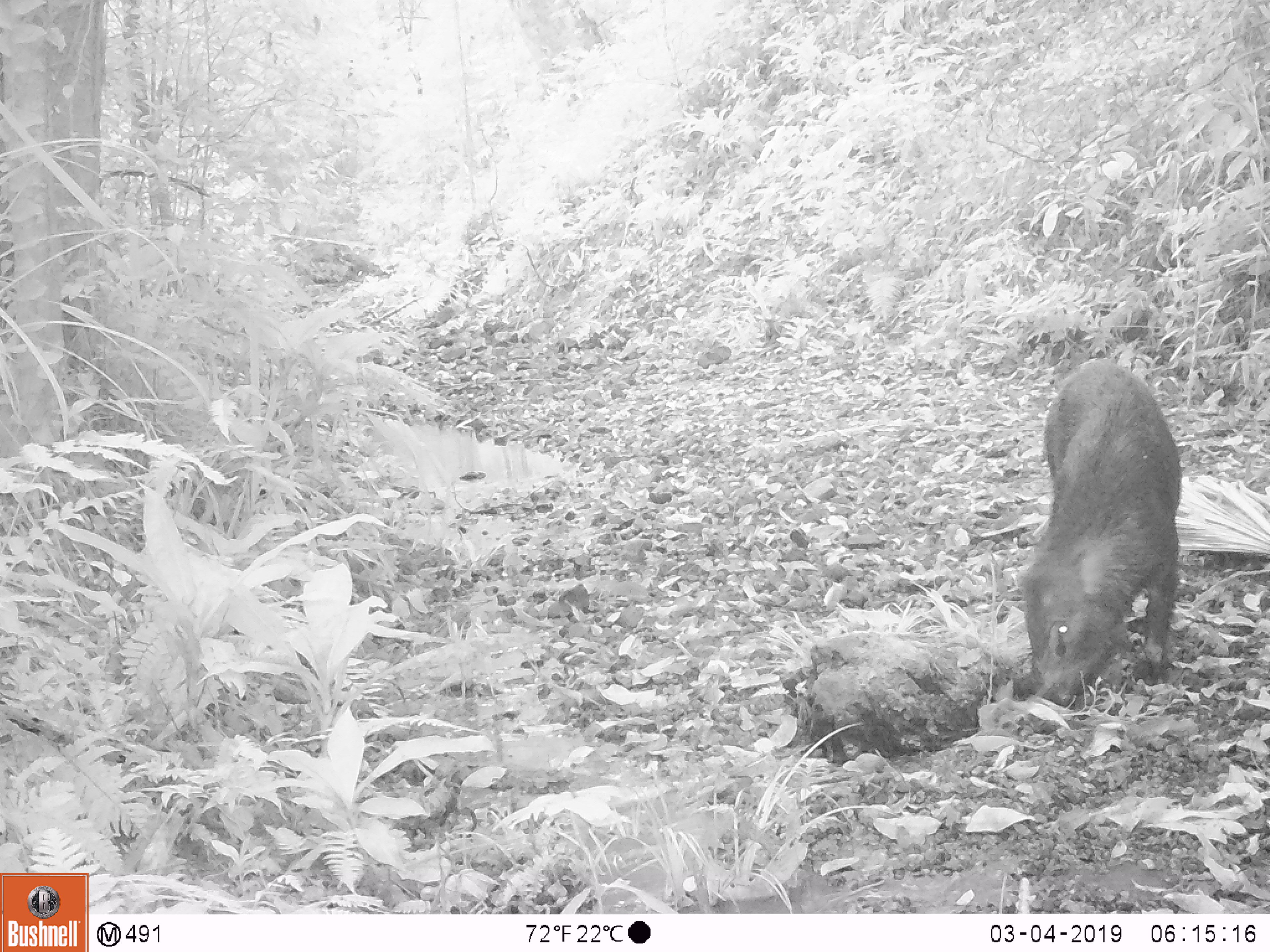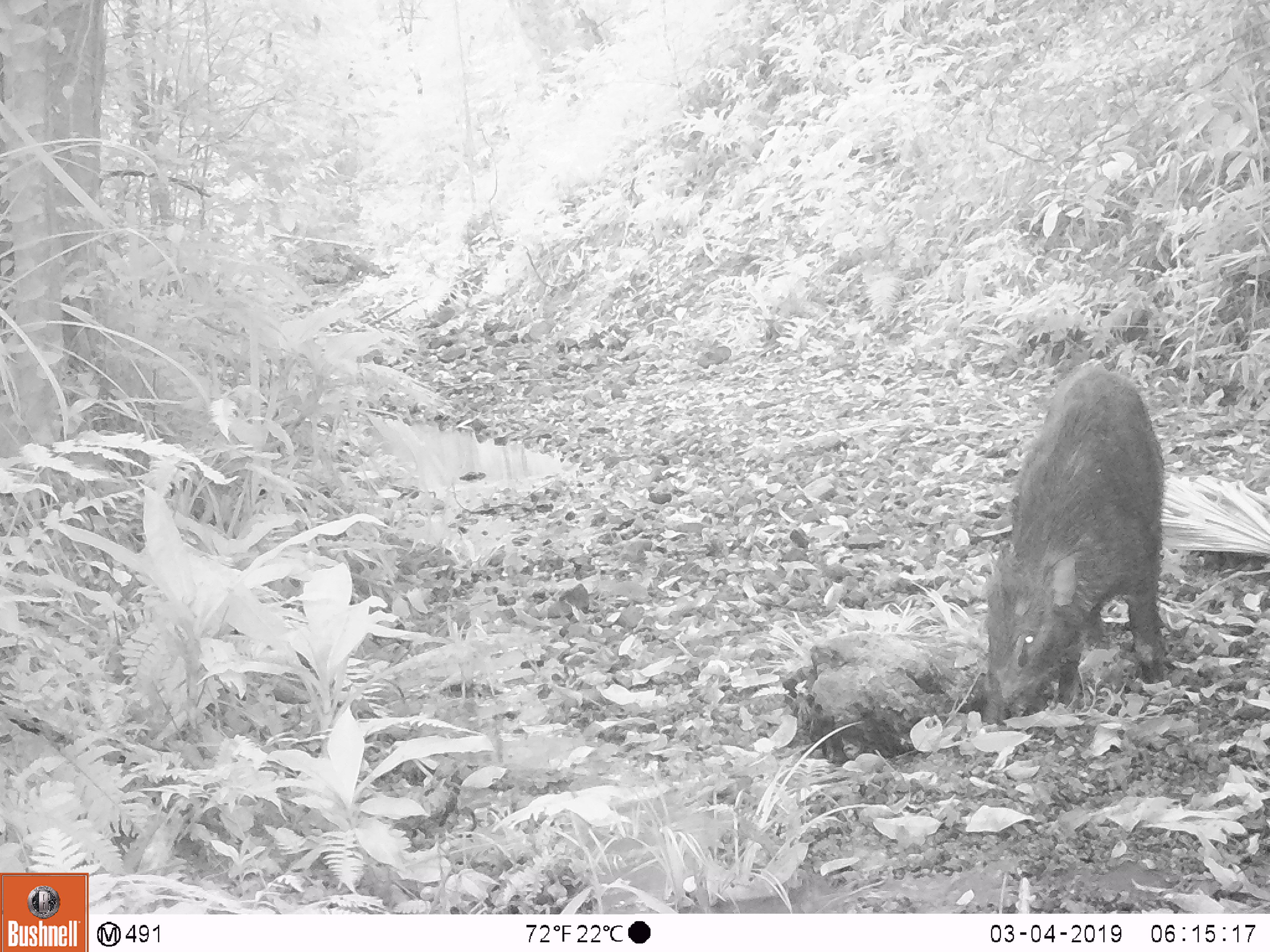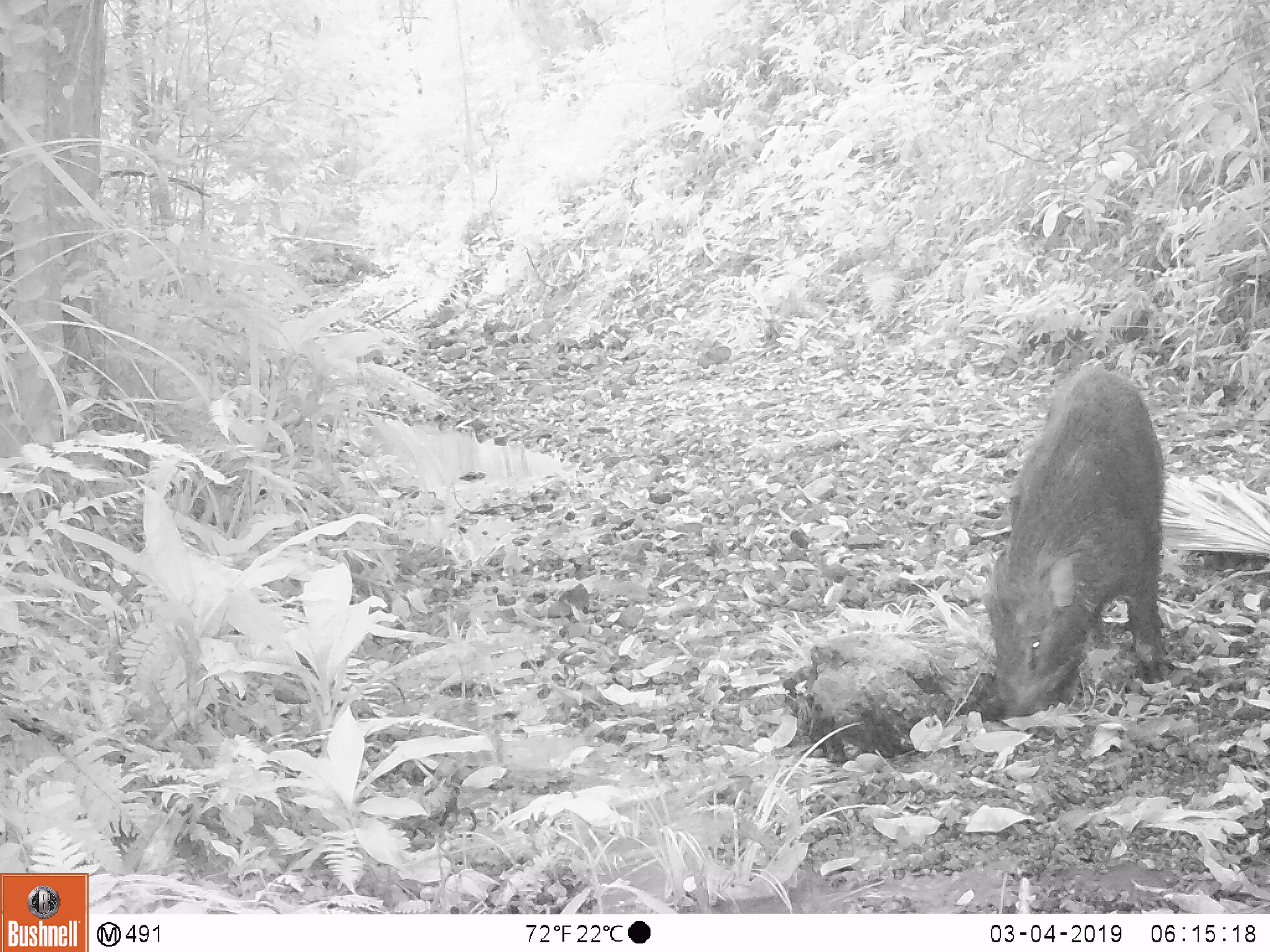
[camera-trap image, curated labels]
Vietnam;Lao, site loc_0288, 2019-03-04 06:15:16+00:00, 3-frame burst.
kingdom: Animalia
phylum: Chordata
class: Mammalia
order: Artiodactyla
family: Suidae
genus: Sus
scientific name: Sus scrofa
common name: eurasian wild pig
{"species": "eurasian wild pig (Sus scrofa)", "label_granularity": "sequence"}